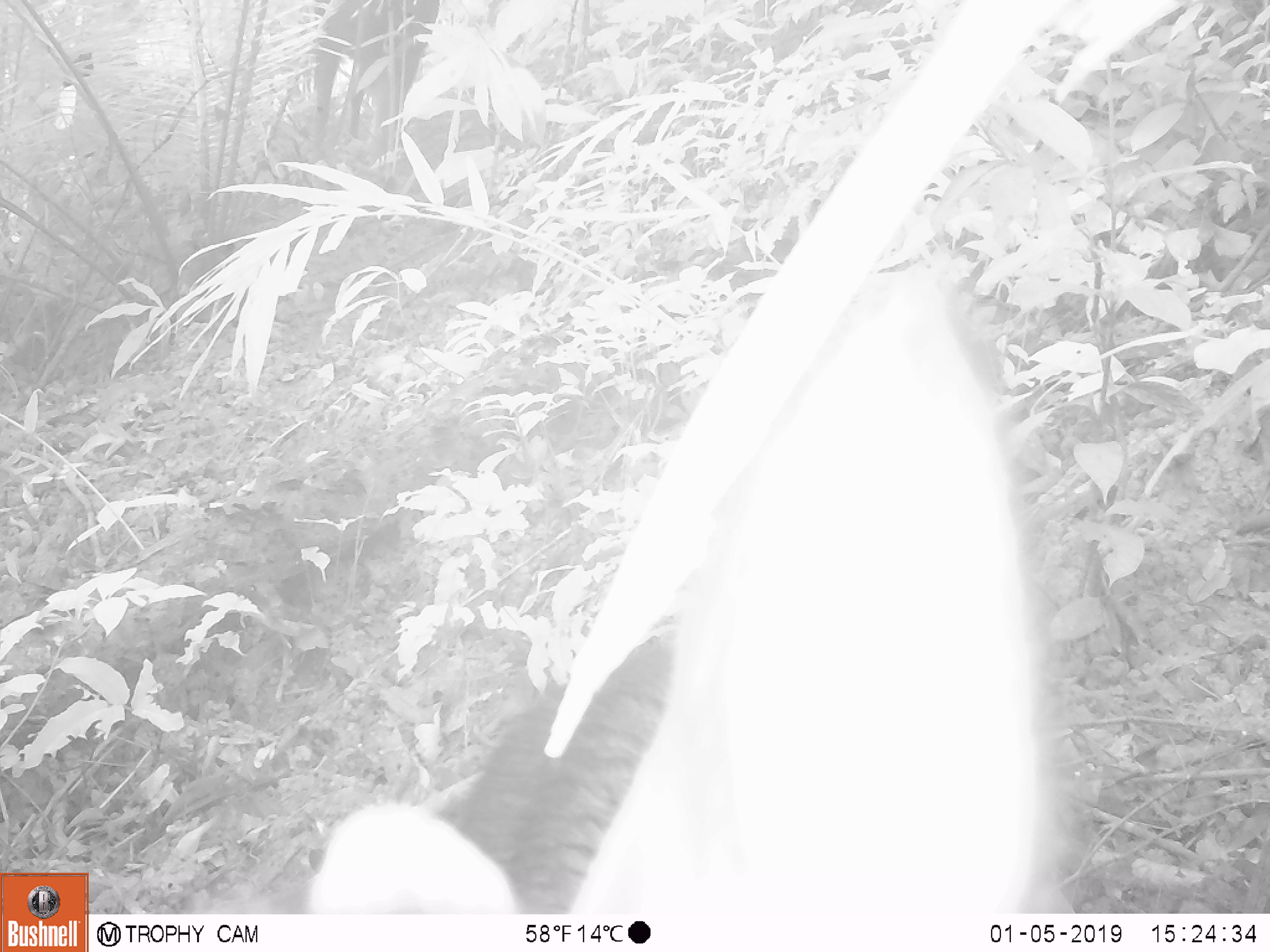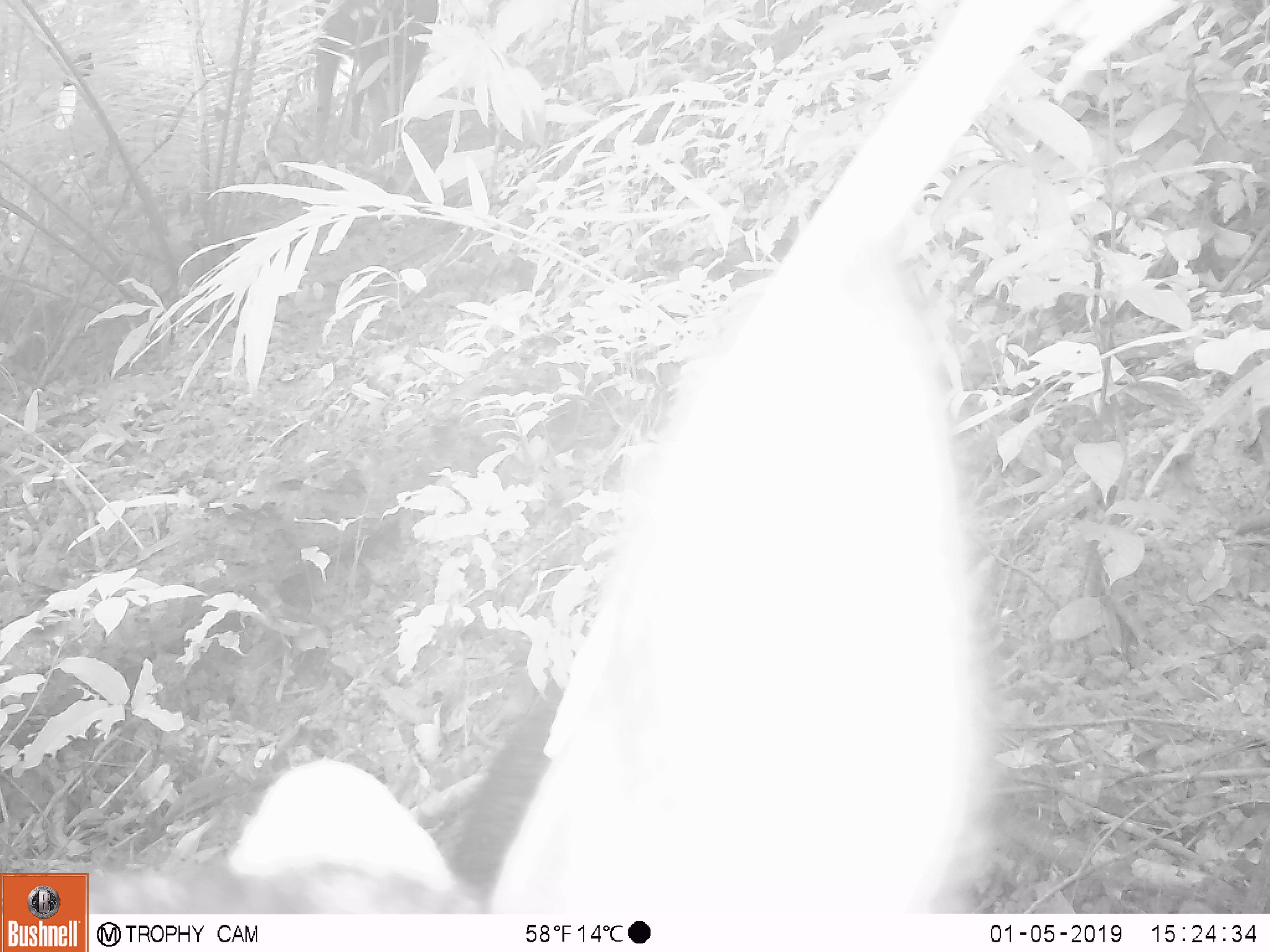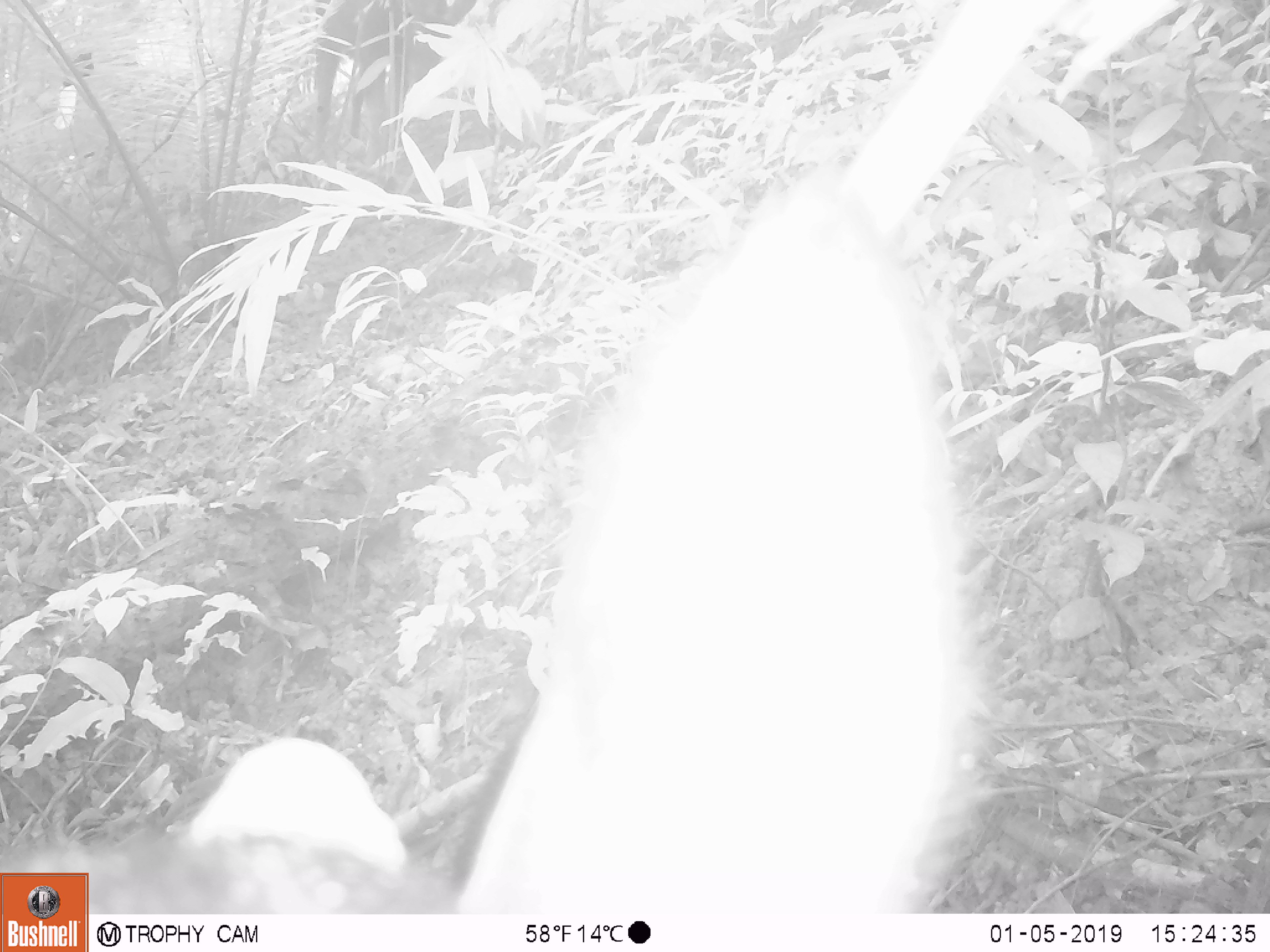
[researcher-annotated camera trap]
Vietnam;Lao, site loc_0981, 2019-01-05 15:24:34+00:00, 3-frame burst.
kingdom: Animalia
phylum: Chordata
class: Mammalia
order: Artiodactyla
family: Bovidae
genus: Capricornis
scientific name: Capricornis sumatraensis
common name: chinese serow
Chinese serow (Capricornis sumatraensis). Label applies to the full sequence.